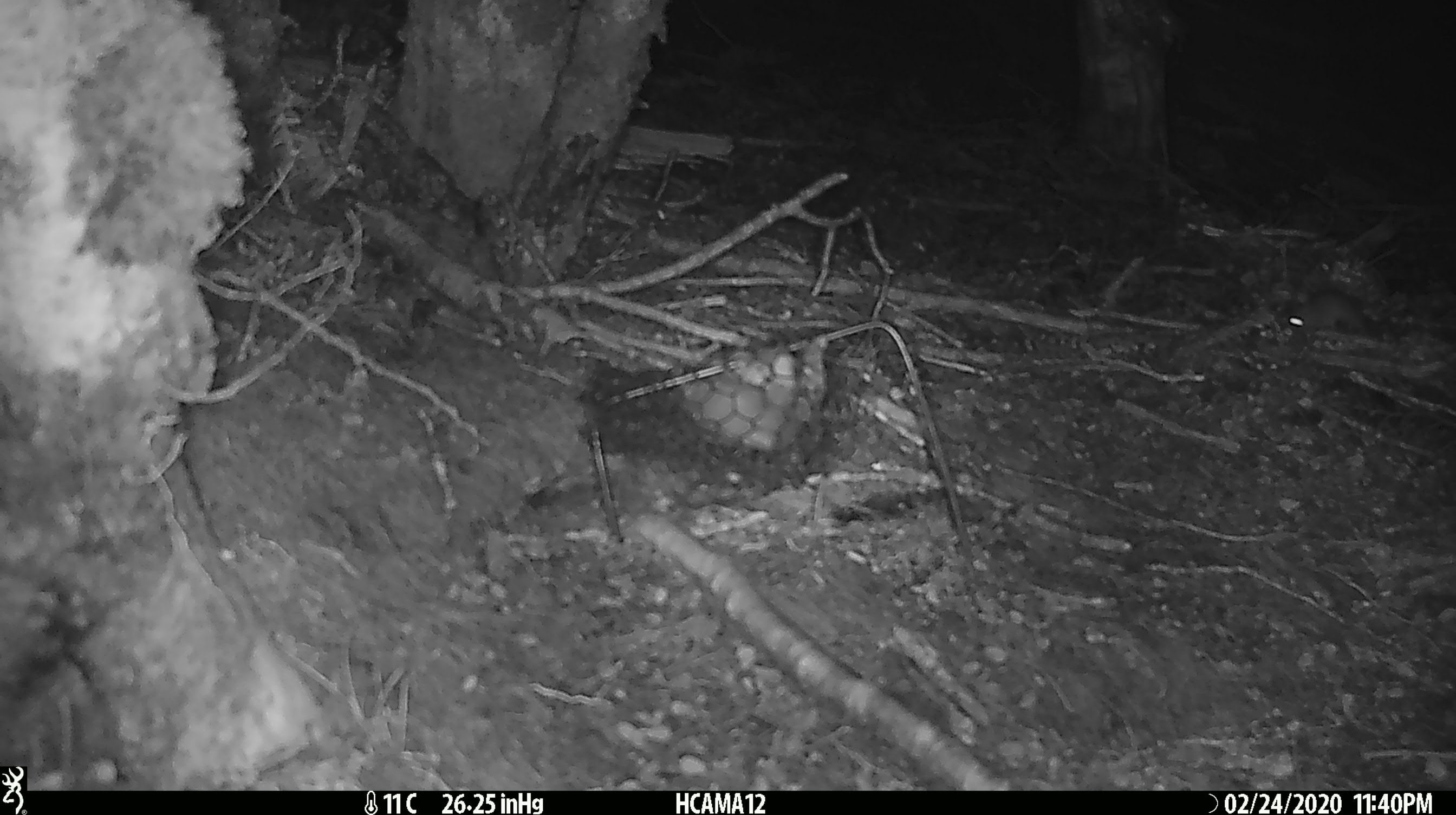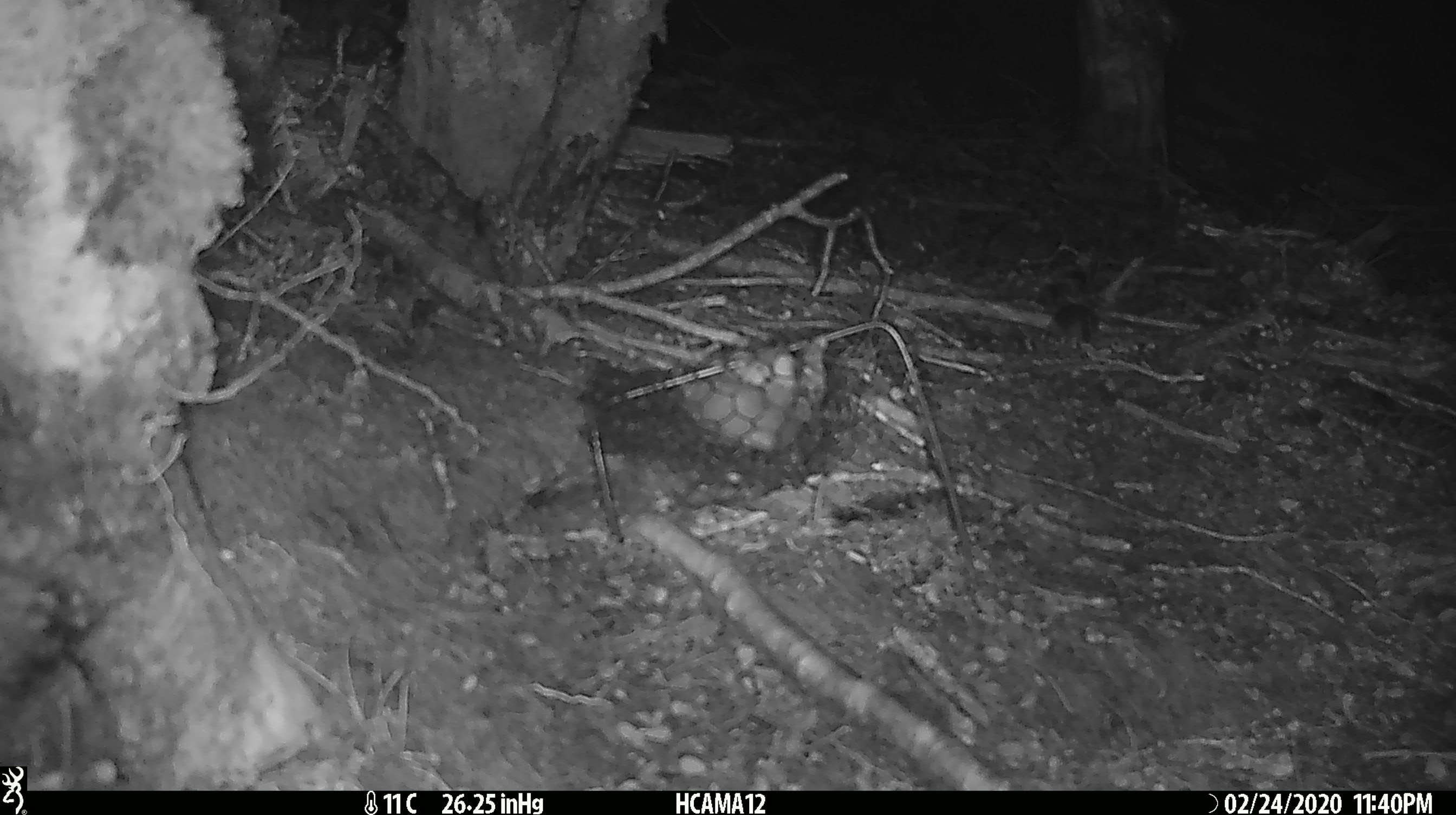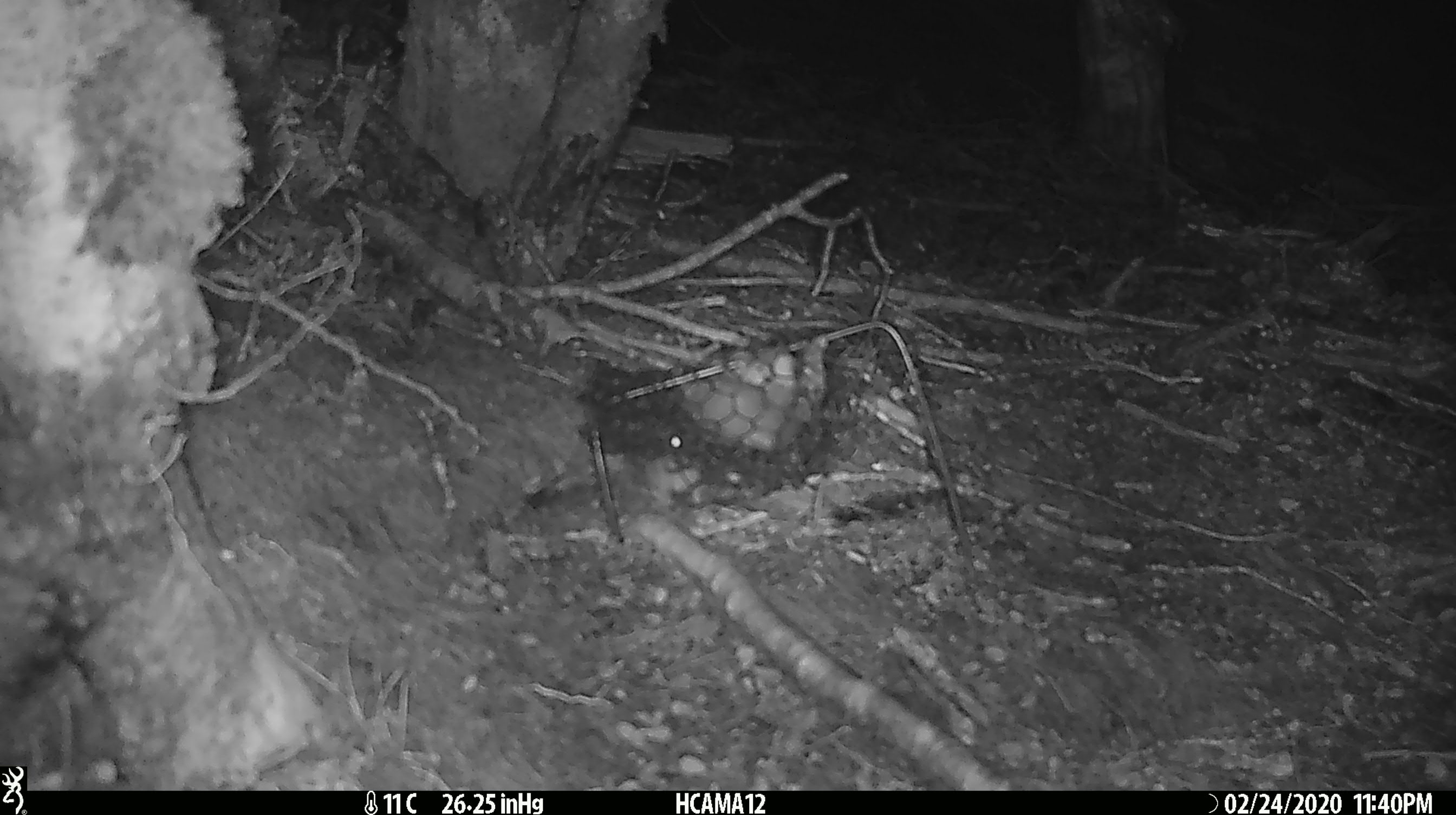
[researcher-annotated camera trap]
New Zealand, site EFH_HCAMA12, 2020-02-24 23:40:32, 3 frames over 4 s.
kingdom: Animalia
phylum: Chordata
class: Mammalia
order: Rodentia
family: Muridae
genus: Mus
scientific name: Mus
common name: mouse